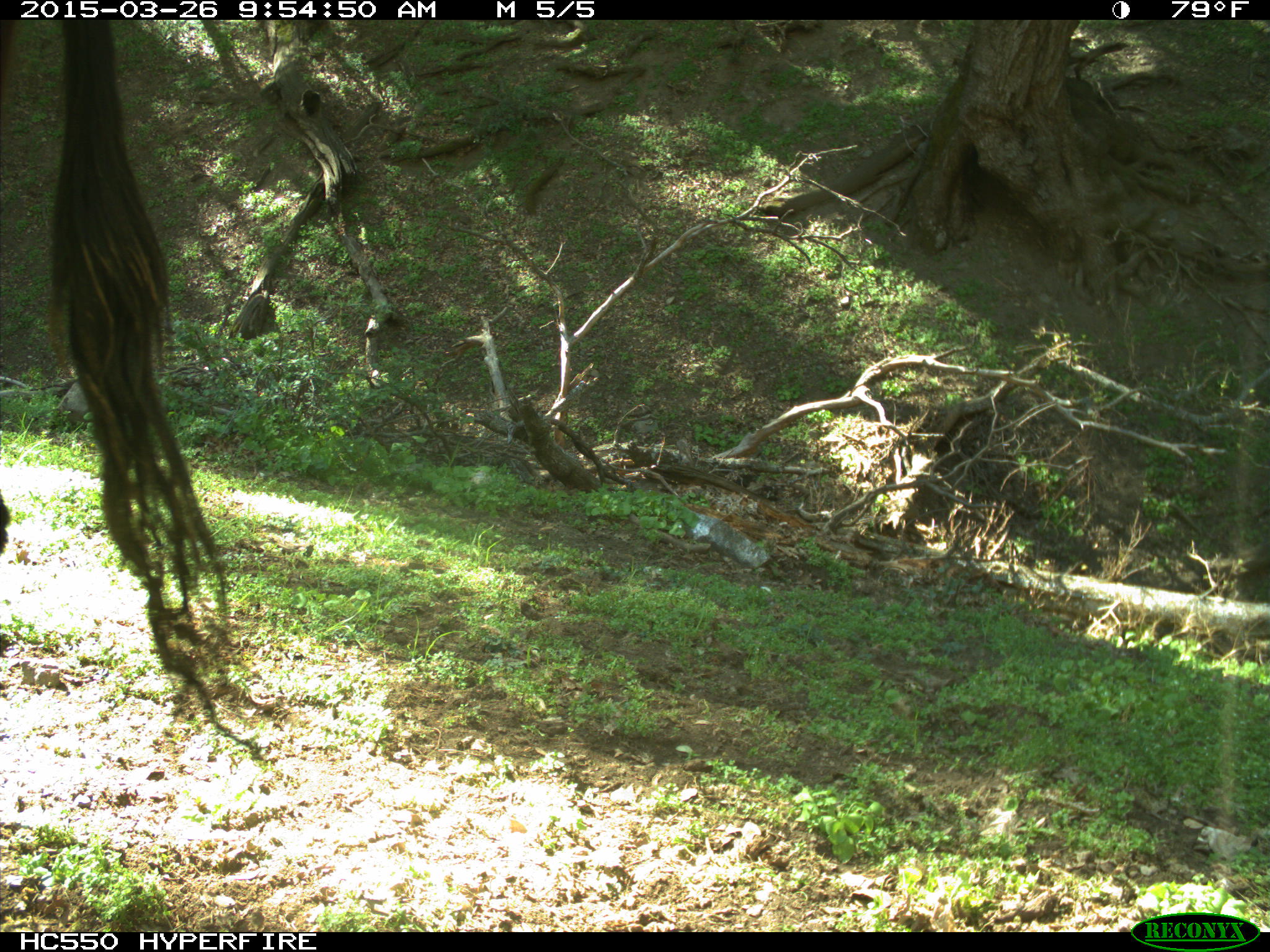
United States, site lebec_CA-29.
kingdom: Animalia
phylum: Chordata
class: Mammalia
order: Artiodactyla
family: Bovidae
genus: Bos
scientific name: Bos taurus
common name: domestic cow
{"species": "Bos taurus (domestic cow)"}